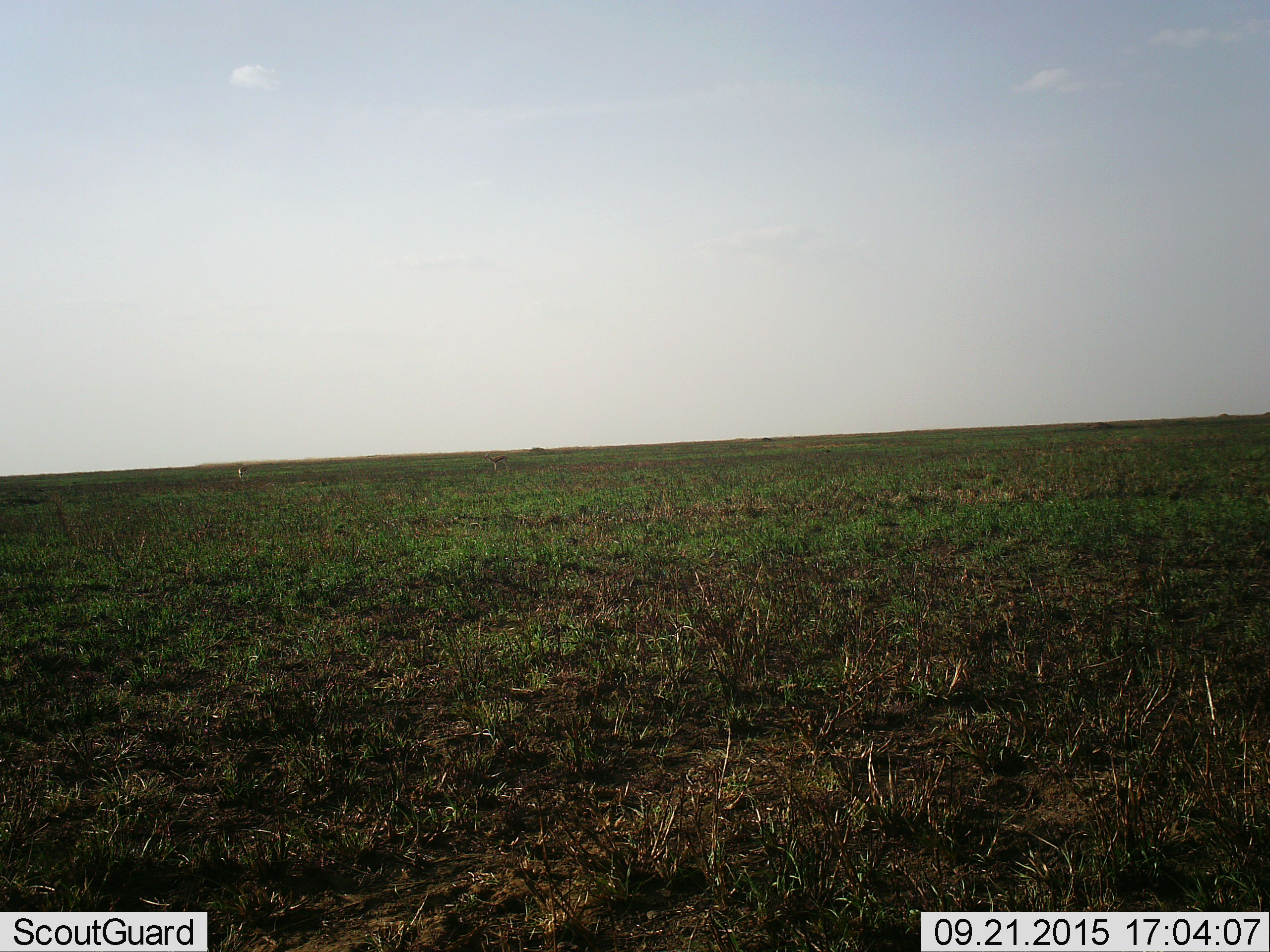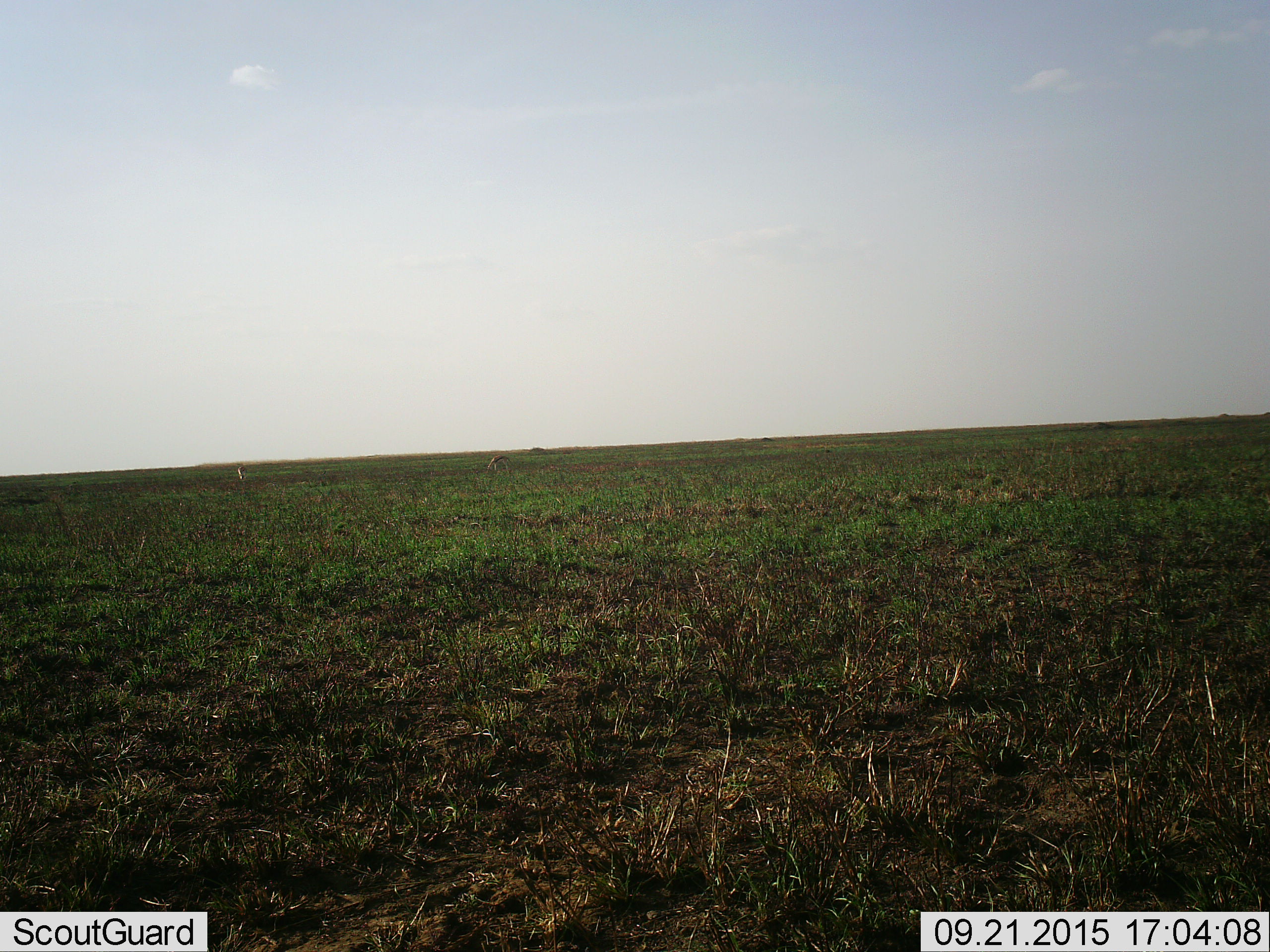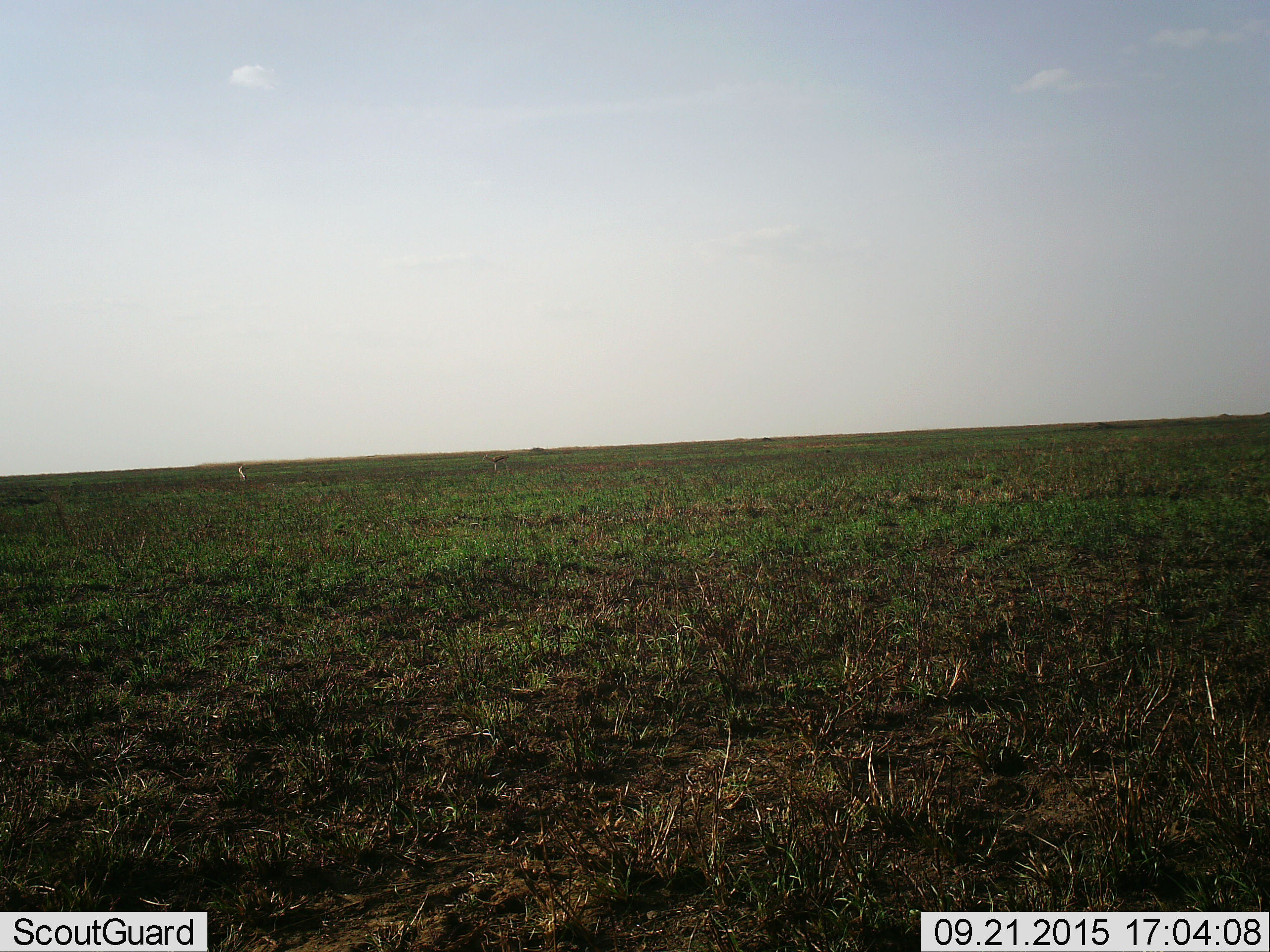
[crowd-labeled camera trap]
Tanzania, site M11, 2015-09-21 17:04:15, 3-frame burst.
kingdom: Animalia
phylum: Chordata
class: Mammalia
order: Artiodactyla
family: Bovidae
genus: Eudorcas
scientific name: Eudorcas thomsonii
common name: thomson's gazelle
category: gazellethomsons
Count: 2.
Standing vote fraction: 60%.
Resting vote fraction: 0%.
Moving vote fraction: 0%.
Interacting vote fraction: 0%.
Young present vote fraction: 0%.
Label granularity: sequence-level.